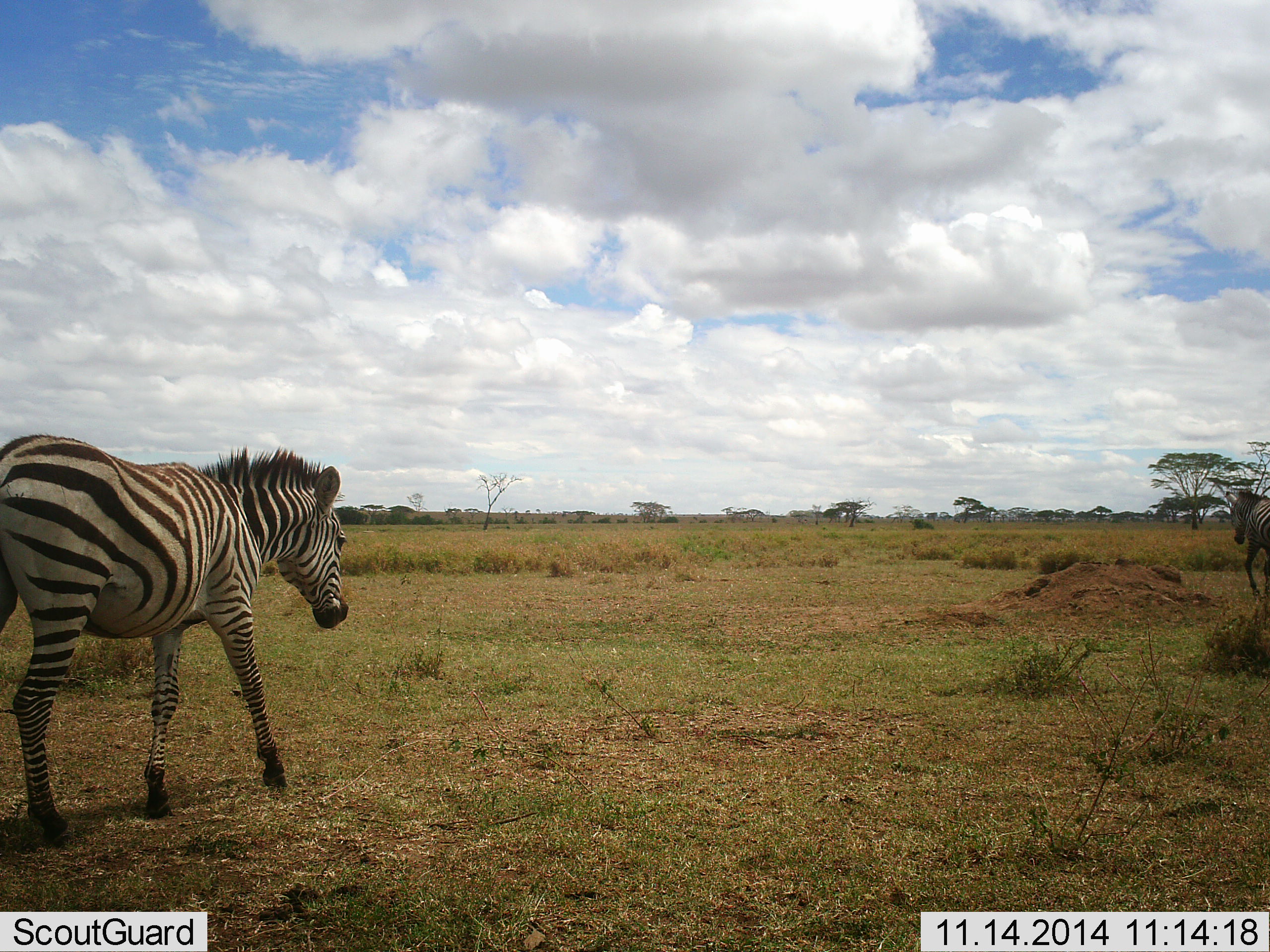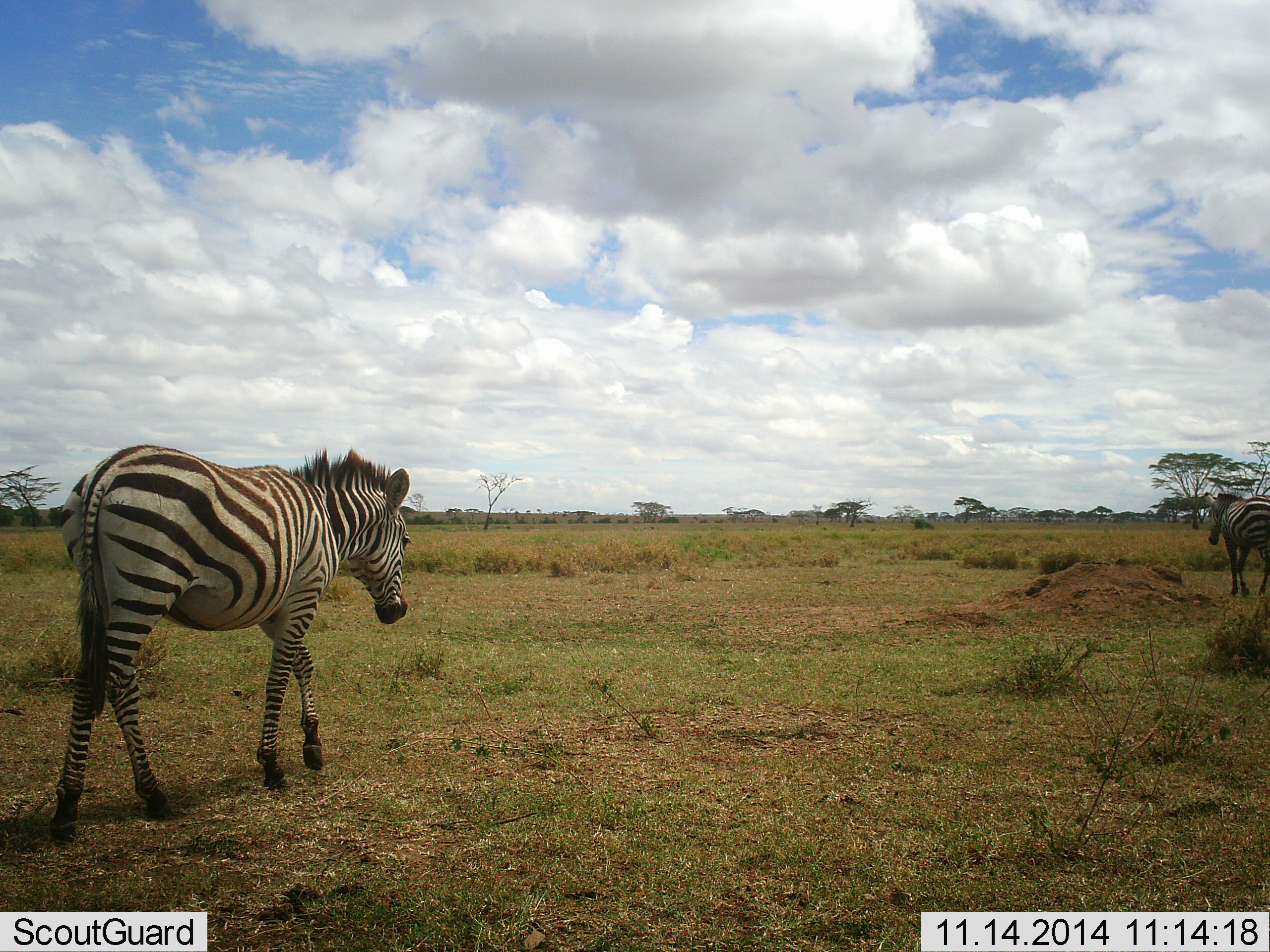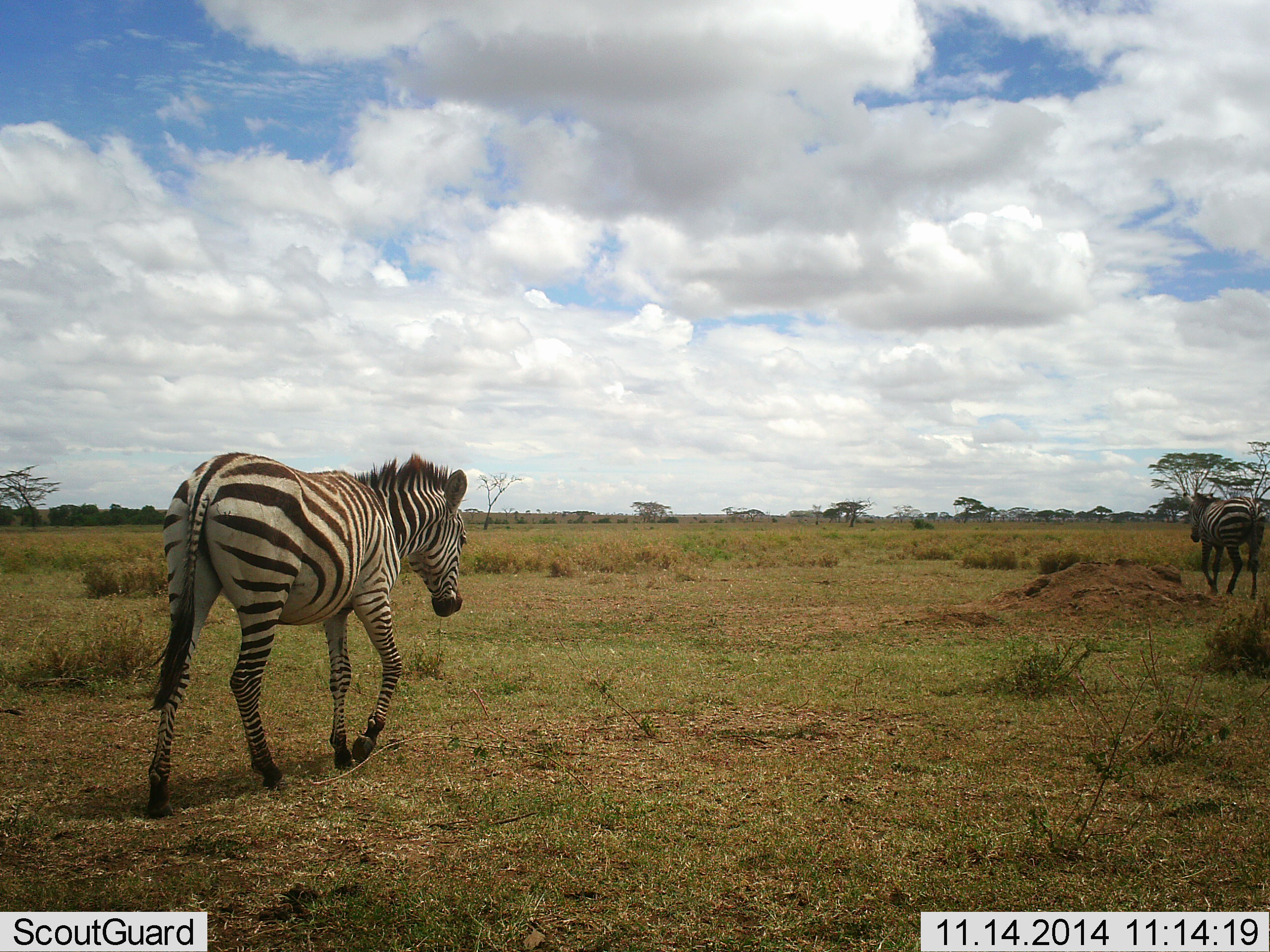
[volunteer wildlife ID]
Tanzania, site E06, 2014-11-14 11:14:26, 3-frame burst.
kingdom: Animalia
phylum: Chordata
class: Mammalia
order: Perissodactyla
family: Equidae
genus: Equus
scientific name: Equus quagga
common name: plains zebra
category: zebra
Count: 2.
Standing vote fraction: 0%.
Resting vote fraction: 0%.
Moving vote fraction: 100%.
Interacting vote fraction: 0%.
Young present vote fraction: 0%.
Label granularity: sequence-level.